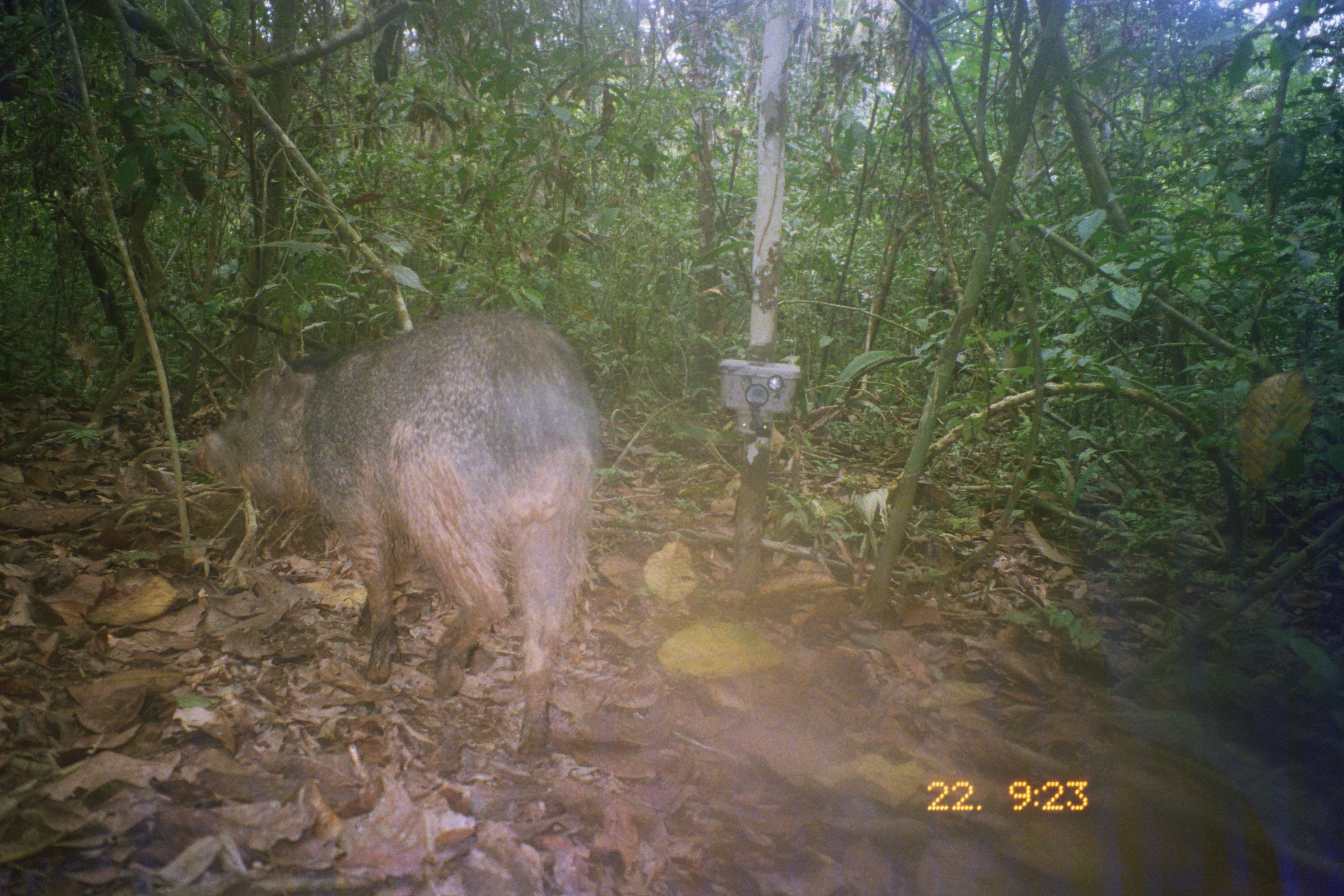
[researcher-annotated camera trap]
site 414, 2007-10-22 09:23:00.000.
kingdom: Animalia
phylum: Chordata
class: Mammalia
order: Artiodactyla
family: Tayassuidae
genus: Tayassu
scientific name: Tayassu pecari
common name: white-lipped peccary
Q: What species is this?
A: Tayassu pecari (white-lipped peccary).